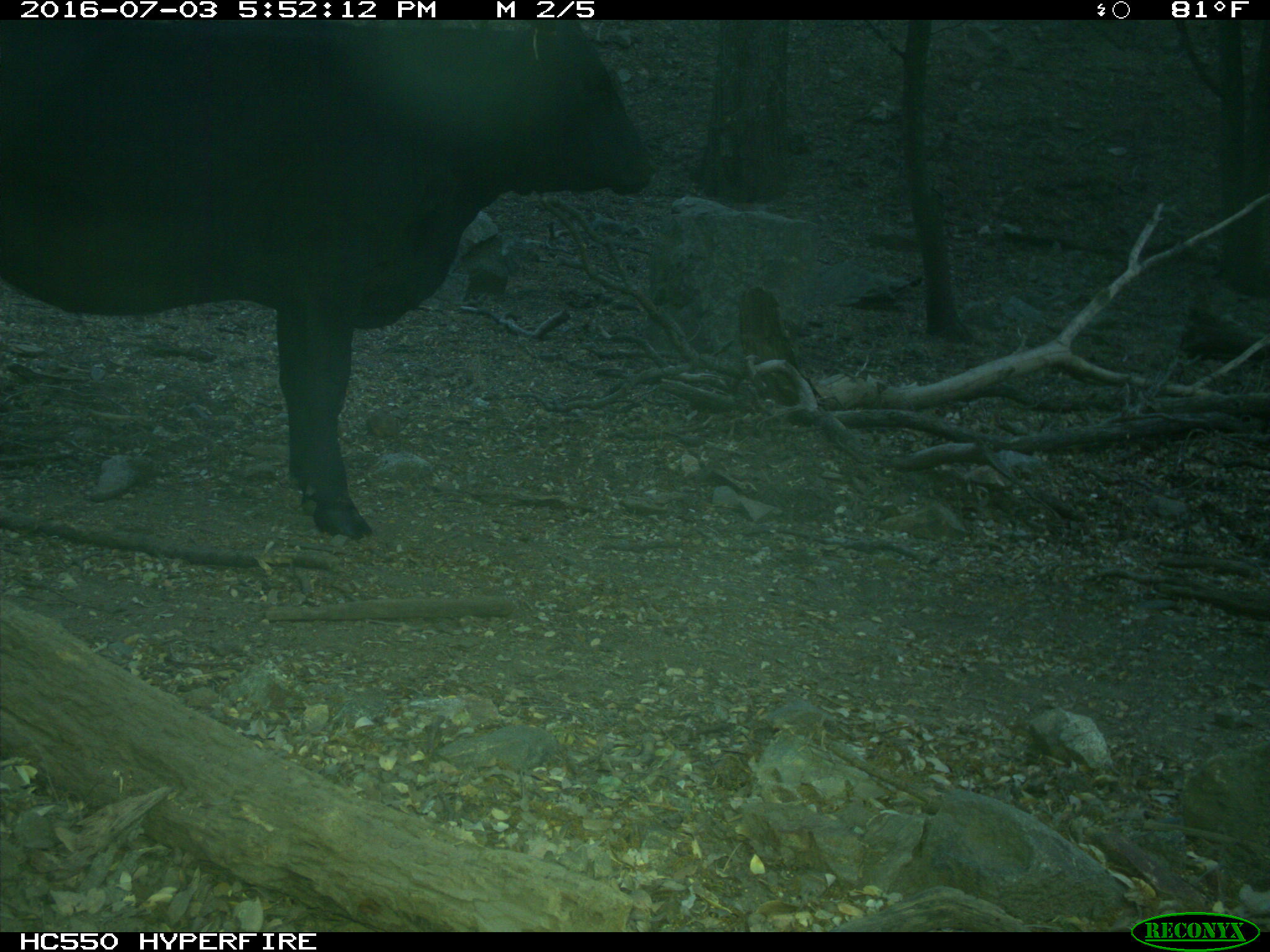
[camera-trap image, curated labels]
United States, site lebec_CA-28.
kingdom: Animalia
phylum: Chordata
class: Mammalia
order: Artiodactyla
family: Bovidae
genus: Bos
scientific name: Bos taurus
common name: domestic cow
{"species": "Bos taurus (domestic cow)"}